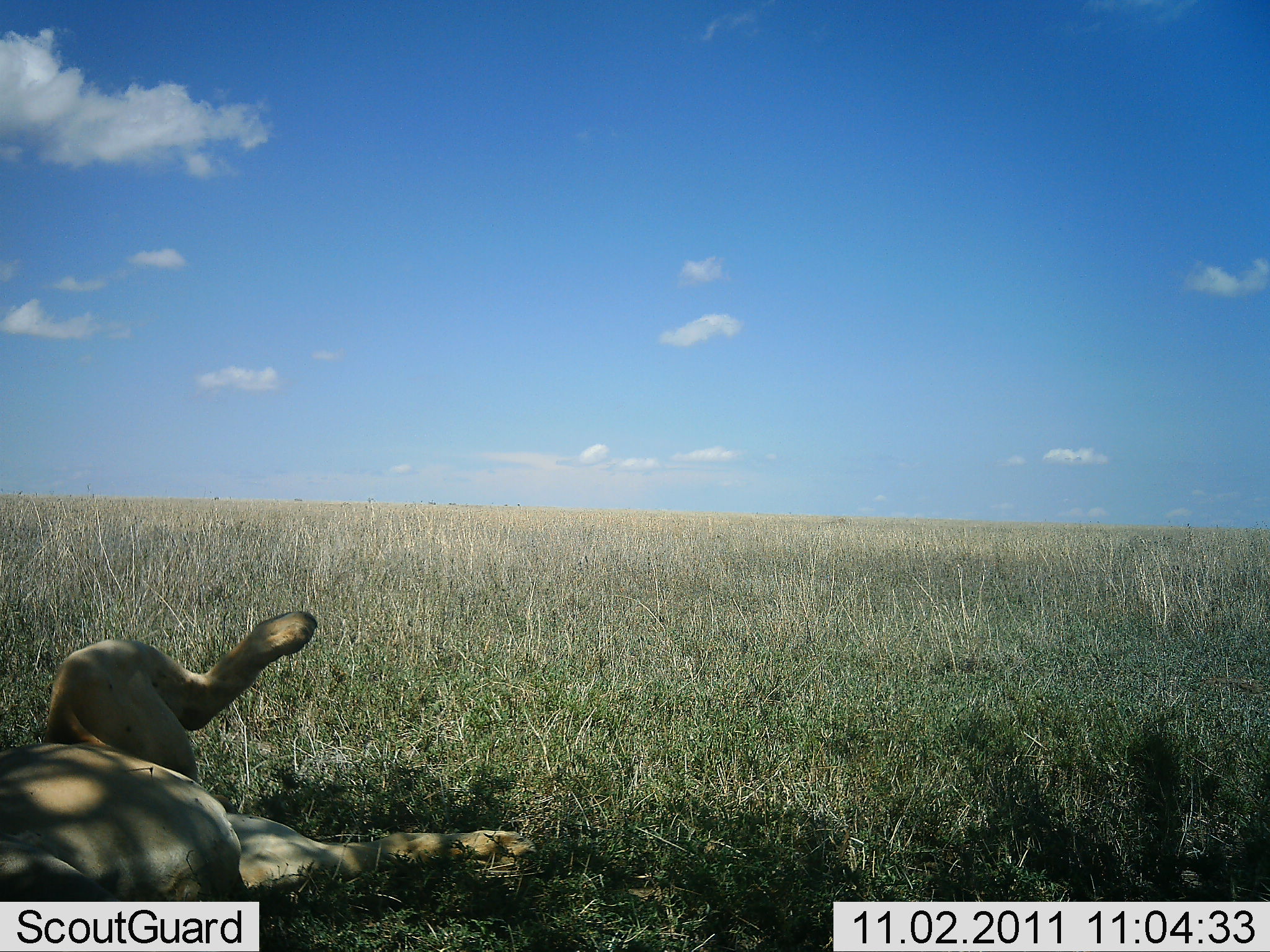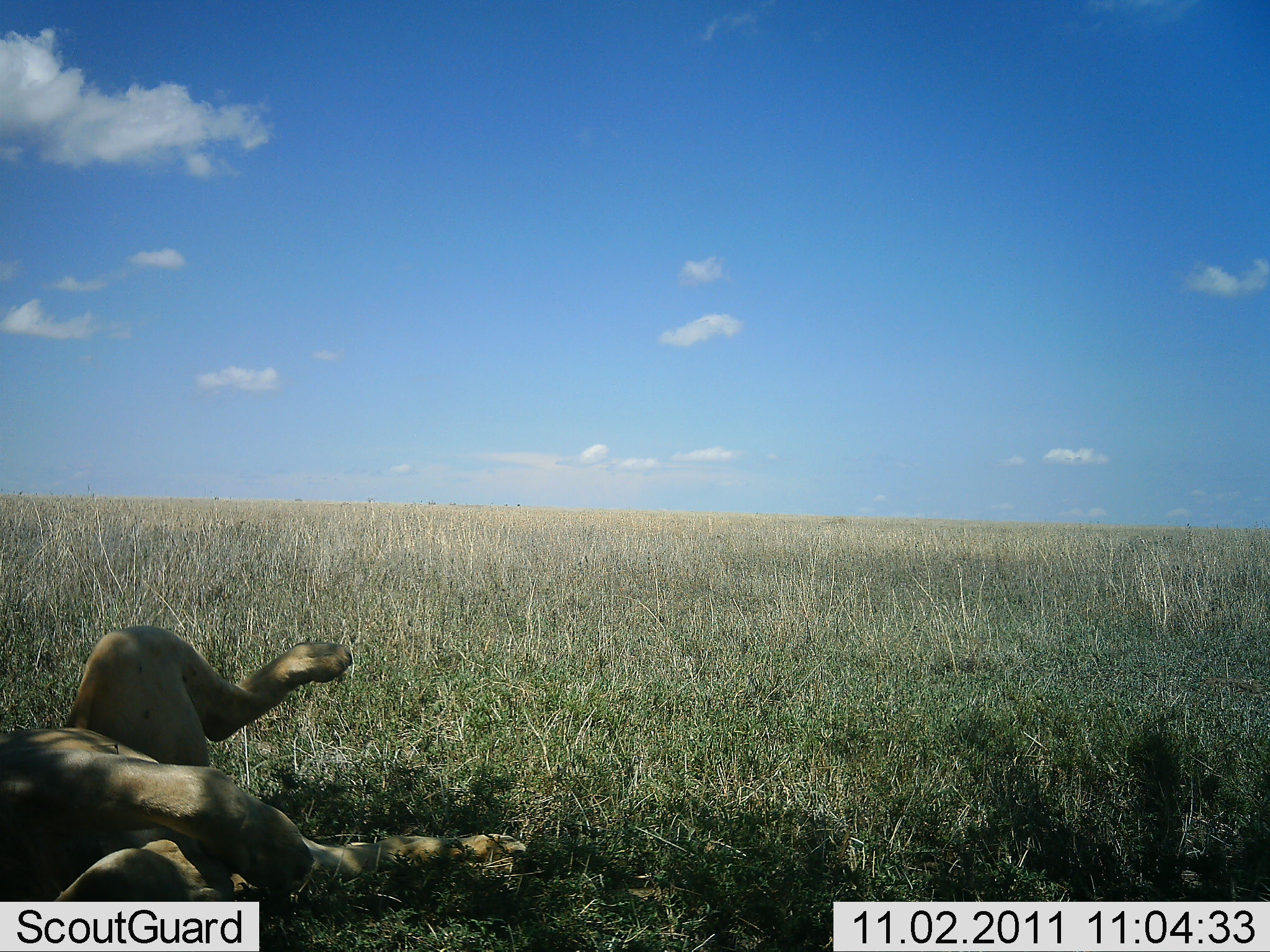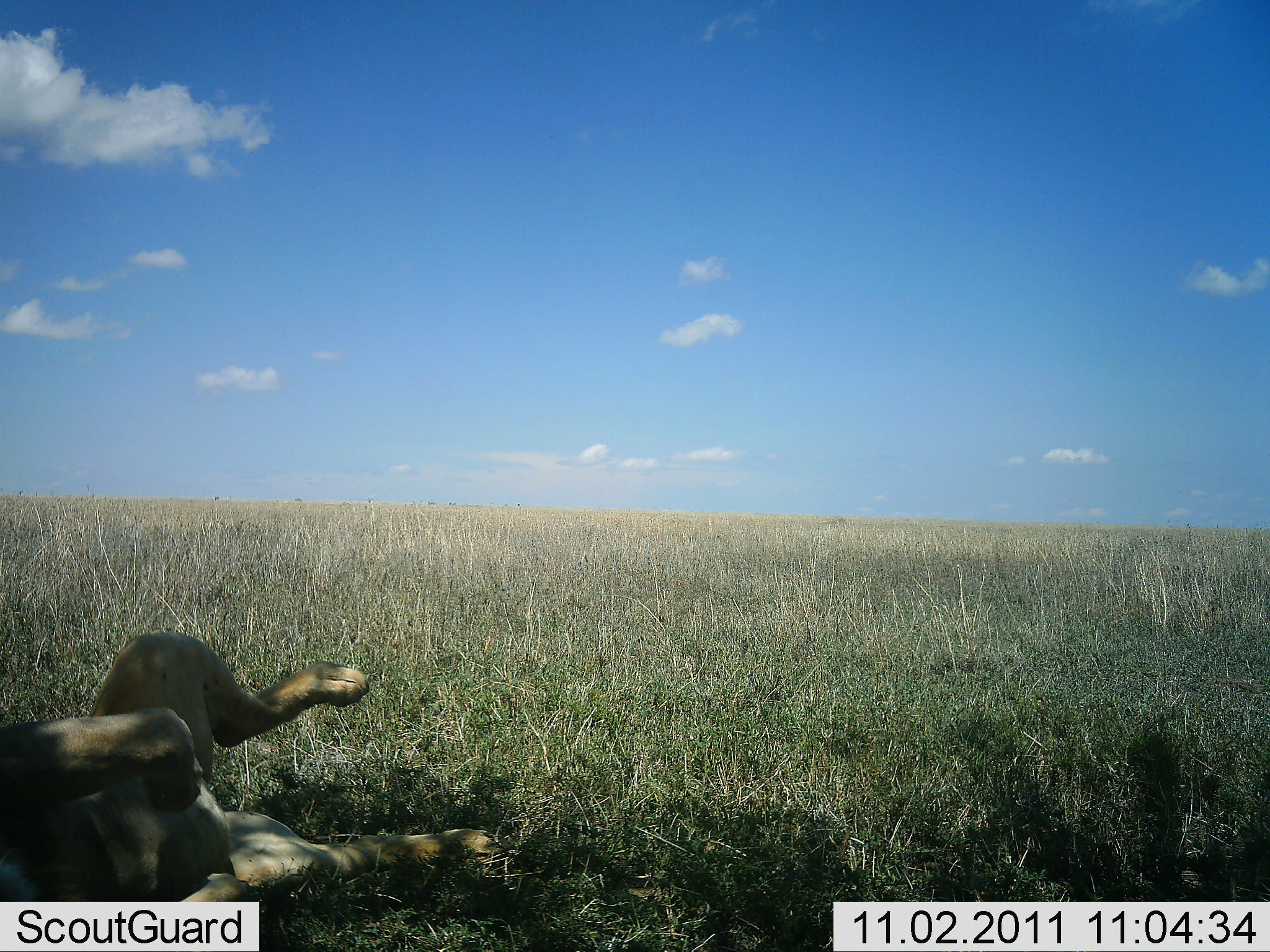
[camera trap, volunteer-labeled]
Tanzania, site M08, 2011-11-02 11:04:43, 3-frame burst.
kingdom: Animalia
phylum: Chordata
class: Mammalia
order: Carnivora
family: Felidae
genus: Panthera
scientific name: Panthera leo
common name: lion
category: lionfemale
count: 1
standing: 0%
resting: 90%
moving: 10%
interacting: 0%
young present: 0%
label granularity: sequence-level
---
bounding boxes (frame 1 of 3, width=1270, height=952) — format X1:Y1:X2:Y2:
animal: 0:607:540:901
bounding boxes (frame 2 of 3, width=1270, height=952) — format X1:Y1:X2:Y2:
animal: 0:620:533:904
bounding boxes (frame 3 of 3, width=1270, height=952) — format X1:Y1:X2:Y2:
animal: 0:625:504:904